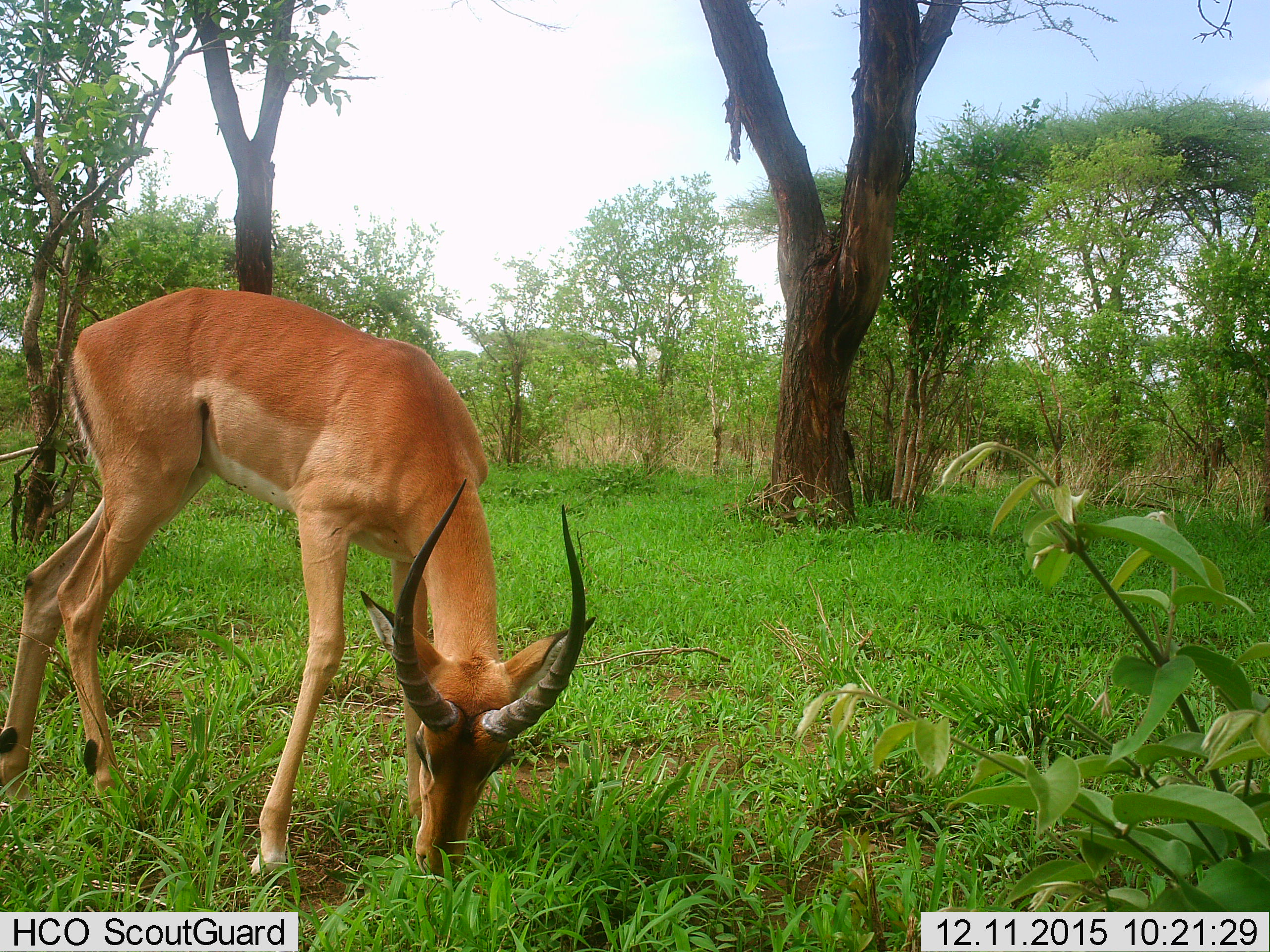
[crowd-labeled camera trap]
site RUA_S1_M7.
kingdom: Animalia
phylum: Chordata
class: Mammalia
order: Artiodactyla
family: Bovidae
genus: Aepyceros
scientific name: Aepyceros melampus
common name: impala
Impala (Aepyceros melampus), count 1. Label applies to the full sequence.